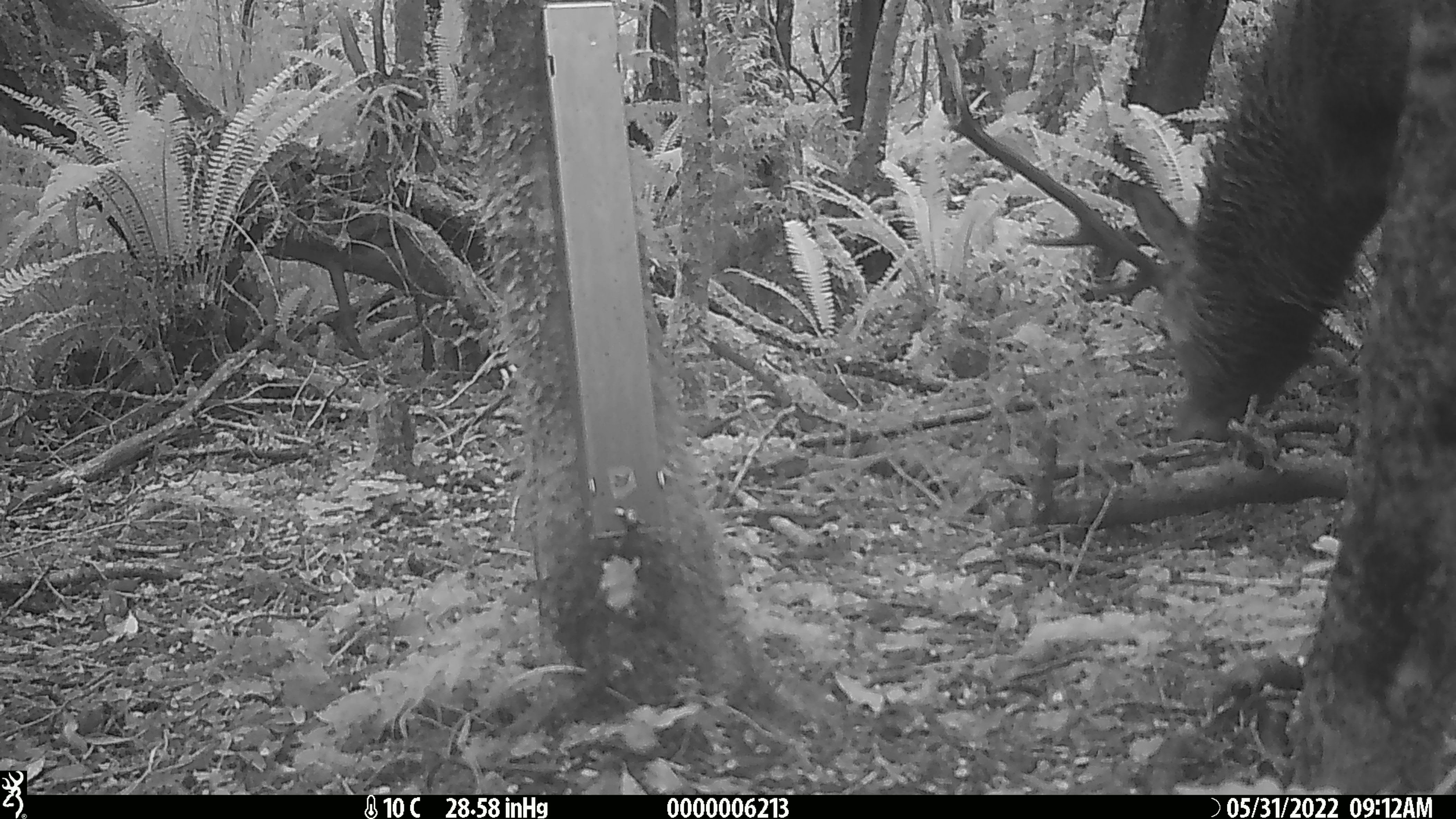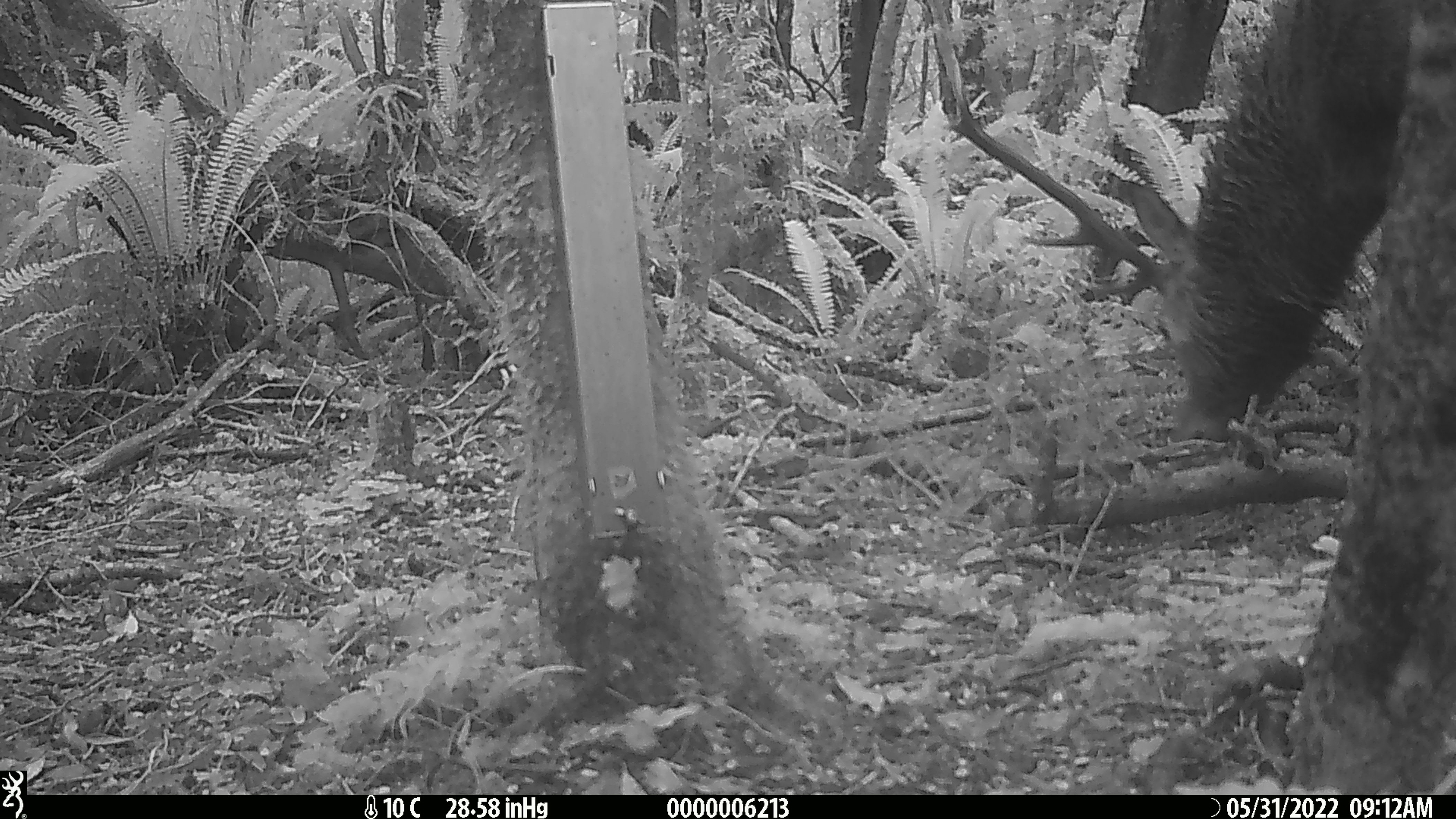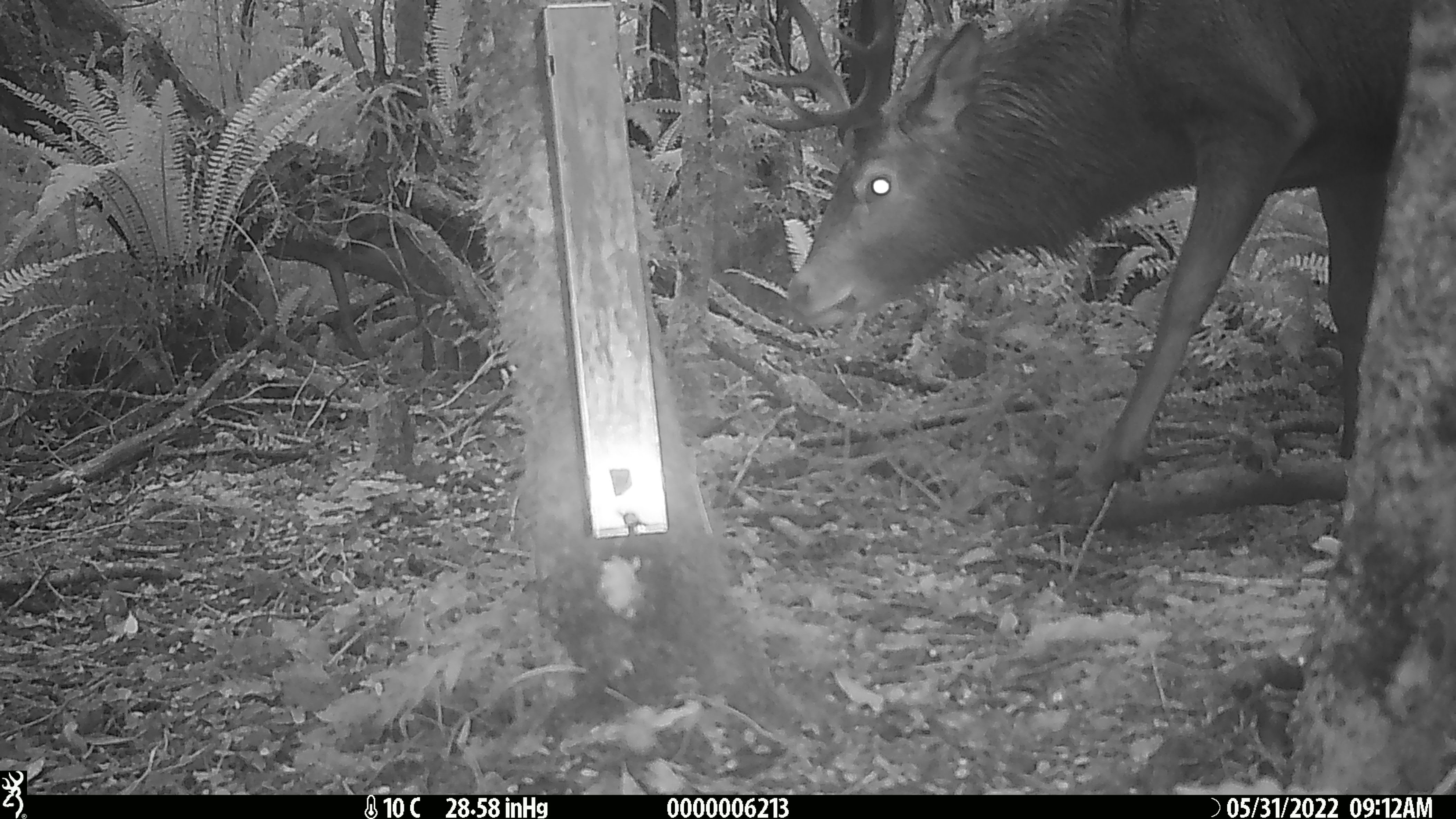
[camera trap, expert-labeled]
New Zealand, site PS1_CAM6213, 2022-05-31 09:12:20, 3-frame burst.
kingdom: Animalia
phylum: Chordata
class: Mammalia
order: Artiodactyla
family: Cervidae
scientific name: Cervidae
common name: deer